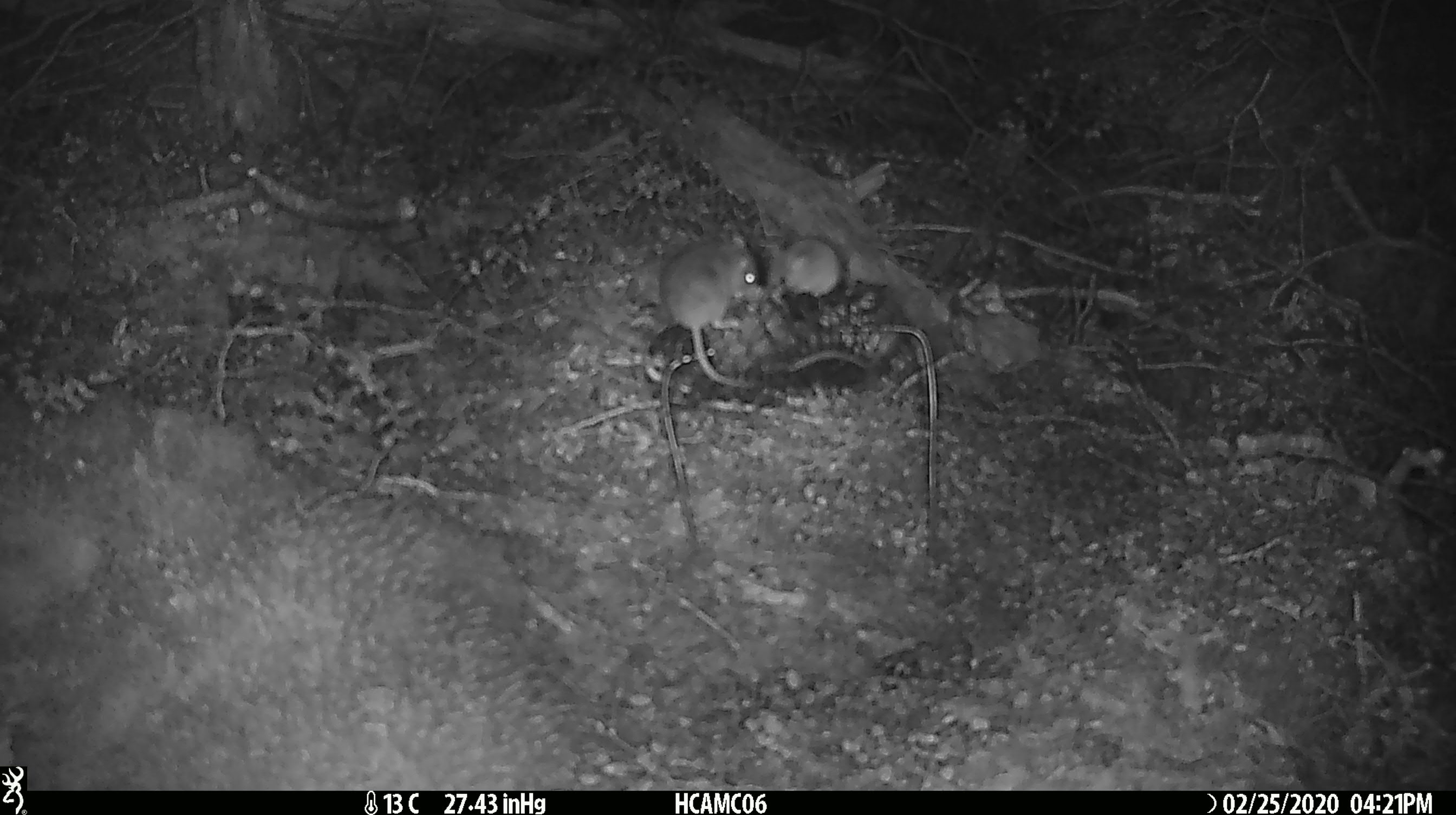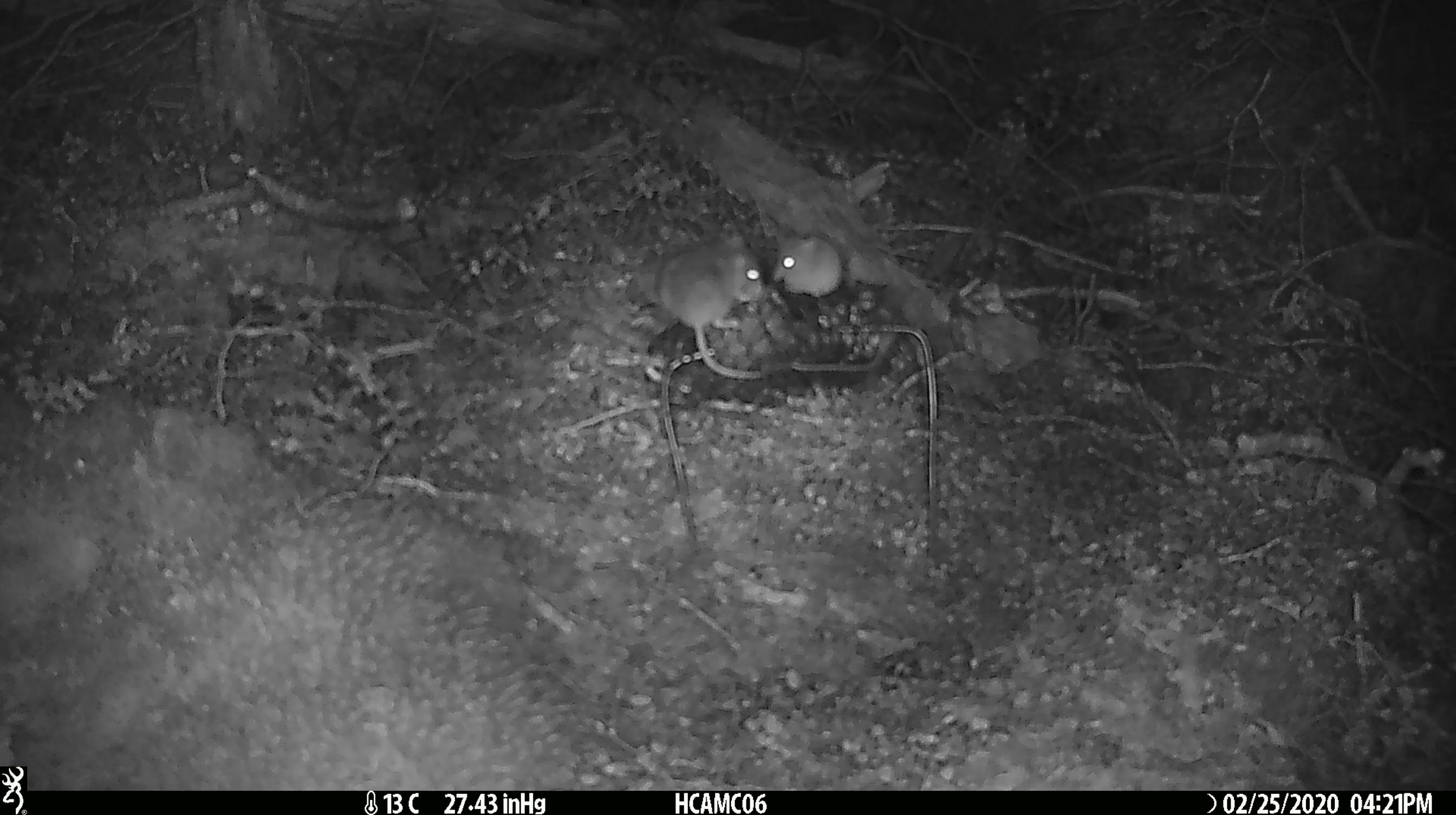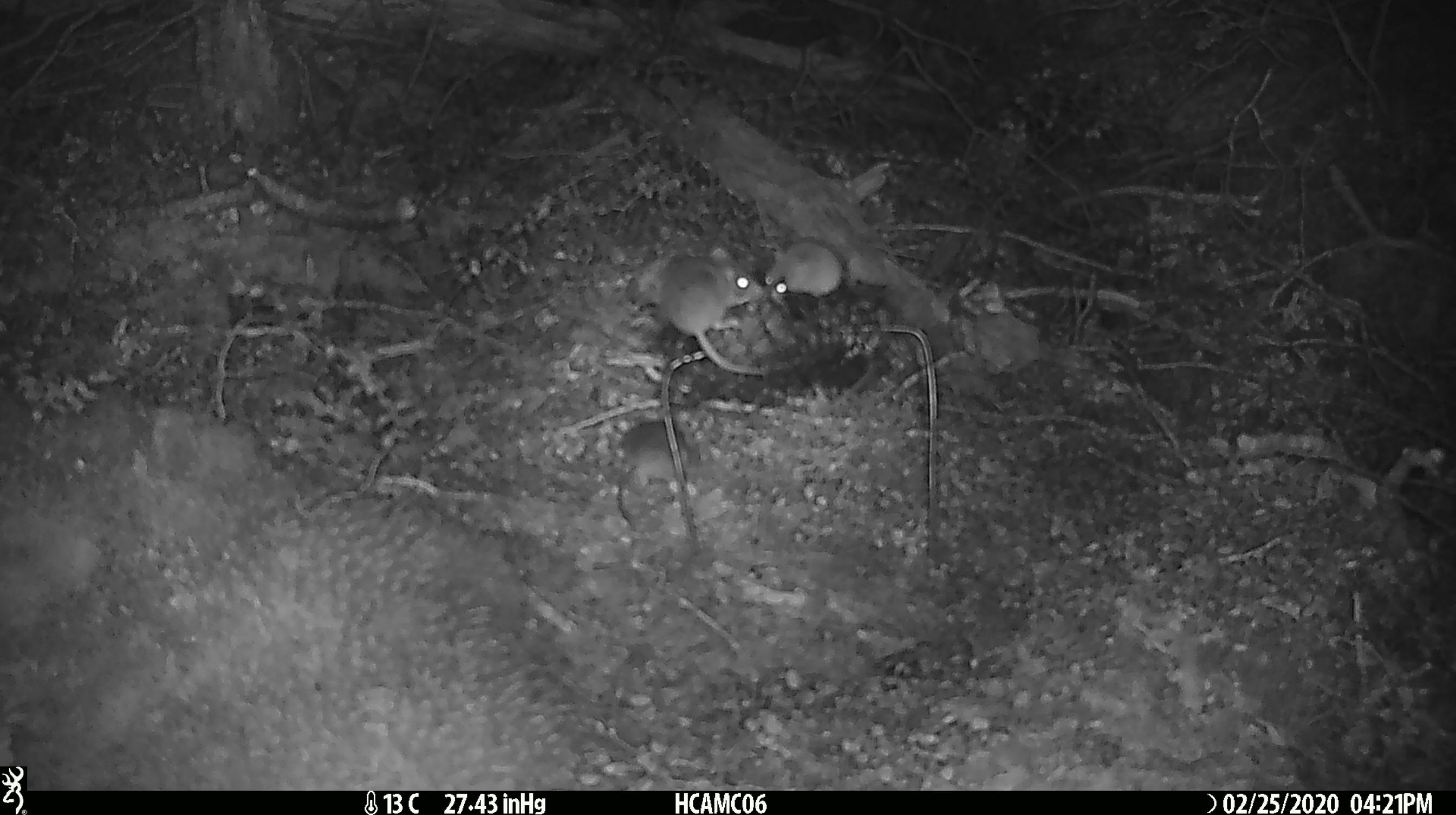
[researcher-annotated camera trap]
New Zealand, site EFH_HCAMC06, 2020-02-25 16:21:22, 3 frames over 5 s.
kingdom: Animalia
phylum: Chordata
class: Mammalia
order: Rodentia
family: Muridae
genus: Mus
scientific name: Mus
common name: mouse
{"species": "mouse (Mus)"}